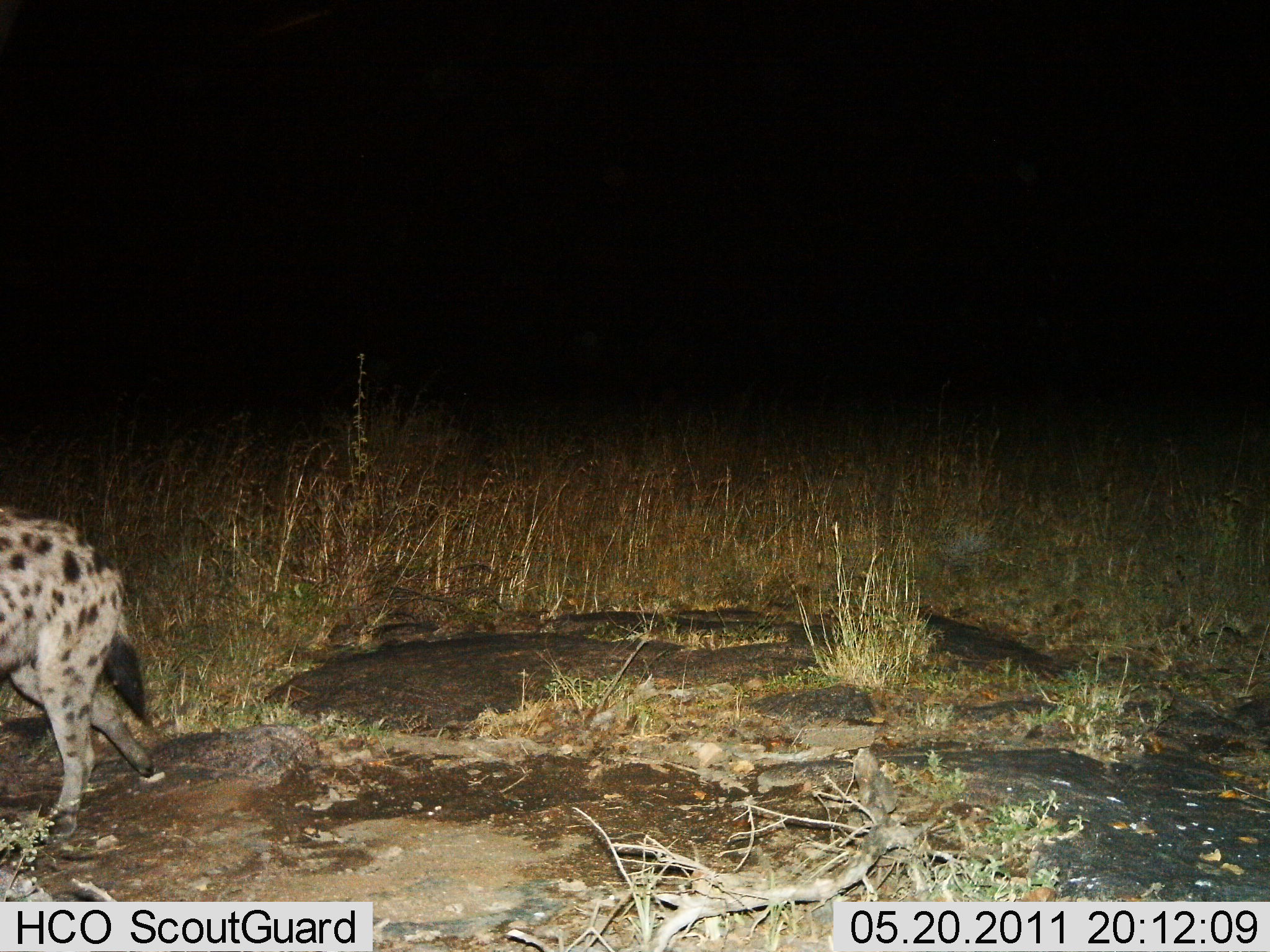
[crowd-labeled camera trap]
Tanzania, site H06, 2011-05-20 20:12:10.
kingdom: Animalia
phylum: Chordata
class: Mammalia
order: Carnivora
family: Hyaenidae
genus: Crocuta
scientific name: Crocuta crocuta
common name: spotted hyena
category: hyenaspotted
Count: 1.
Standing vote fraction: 14%.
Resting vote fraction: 0%.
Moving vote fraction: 86%.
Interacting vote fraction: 0%.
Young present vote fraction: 0%.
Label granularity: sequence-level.